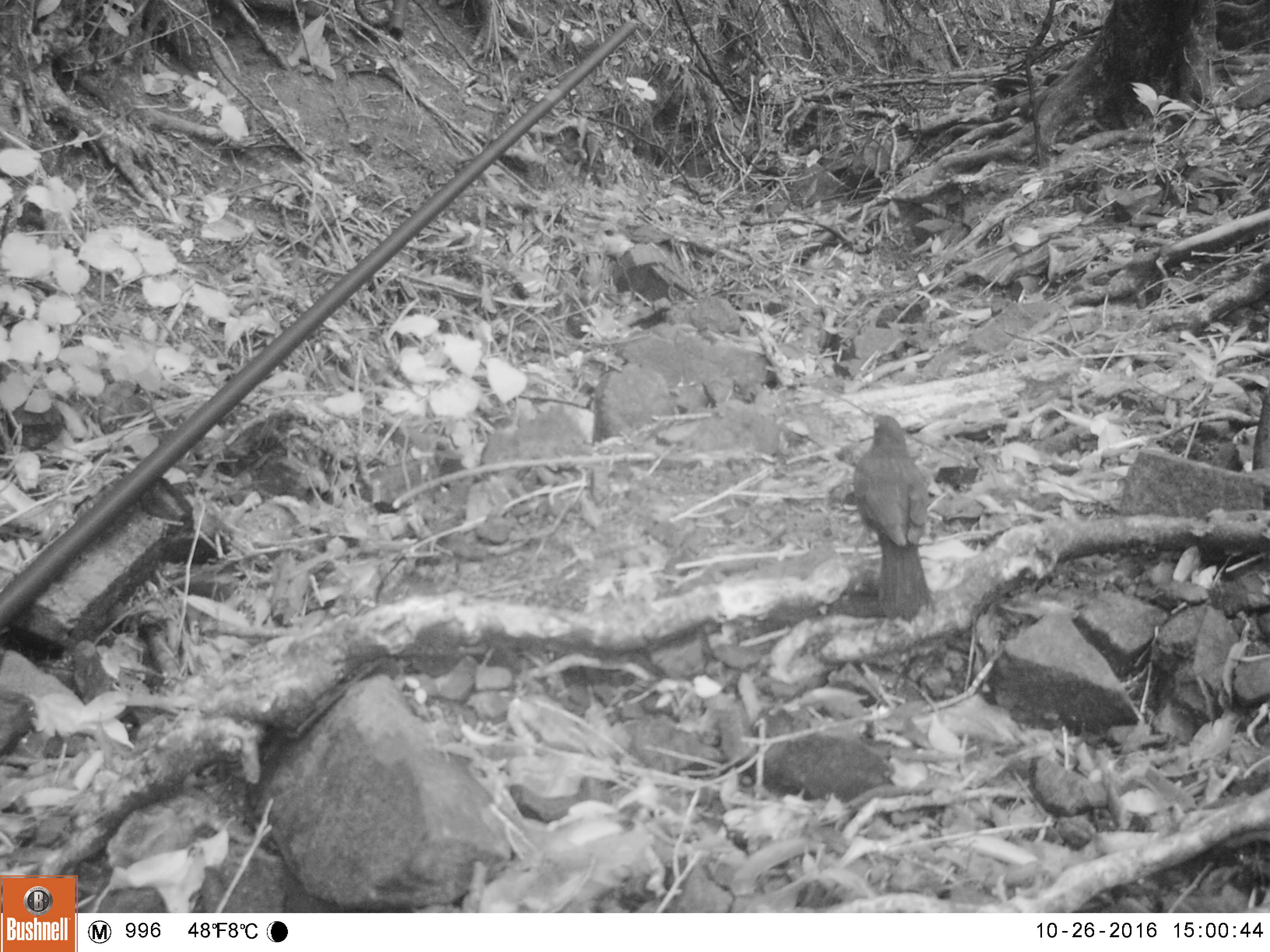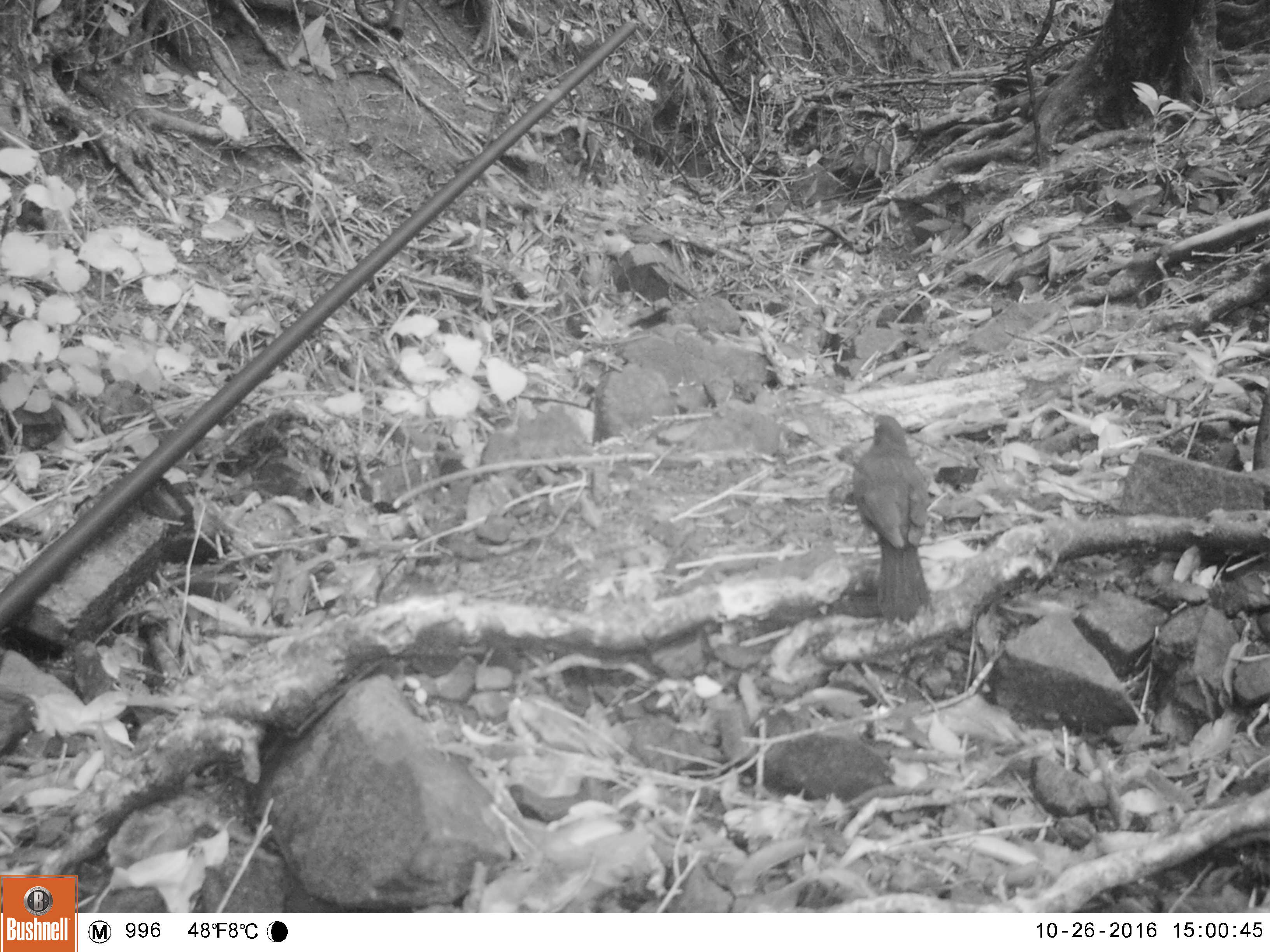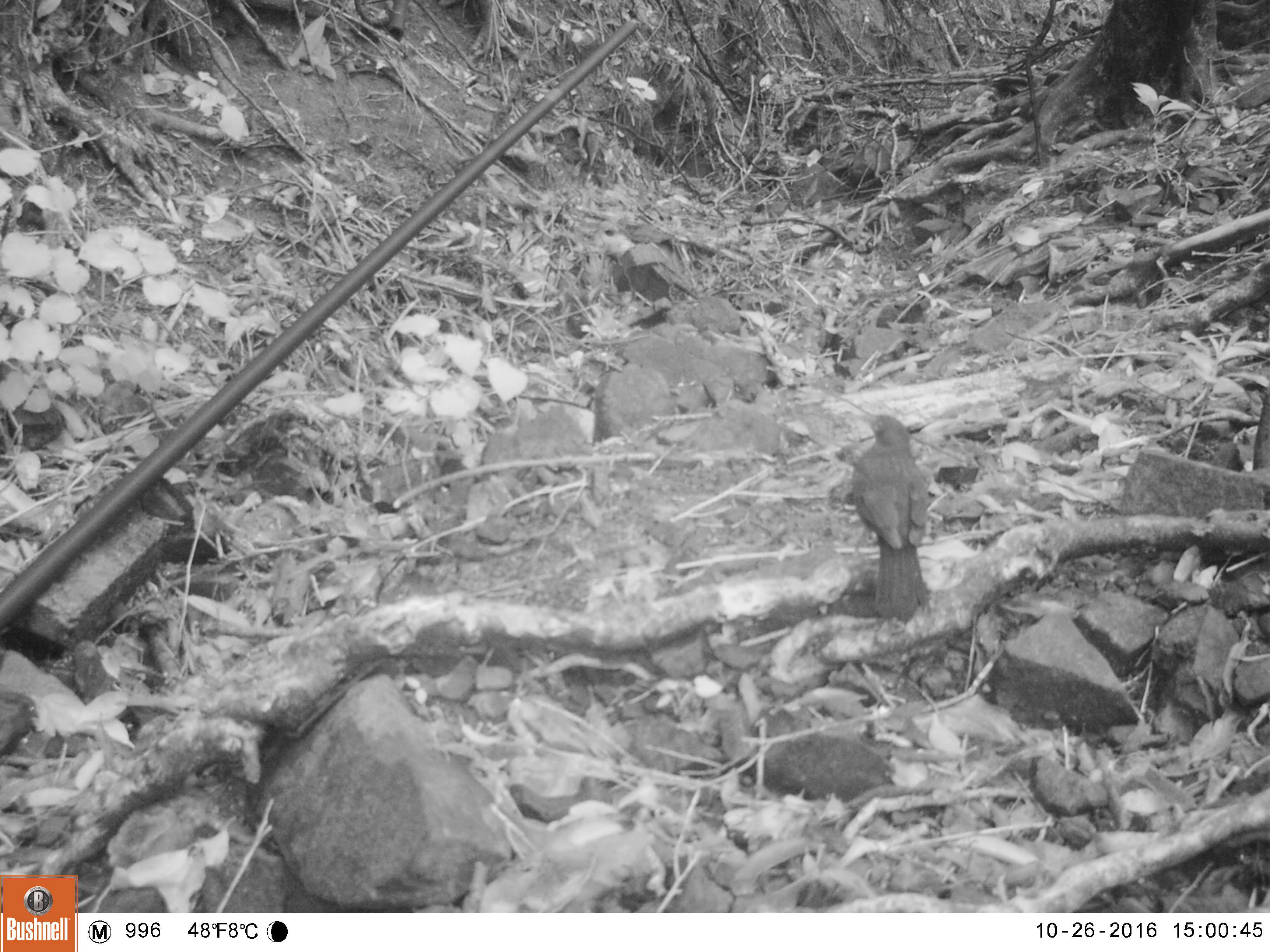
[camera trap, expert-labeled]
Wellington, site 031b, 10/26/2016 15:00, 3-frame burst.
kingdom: Animalia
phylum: Chordata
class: Aves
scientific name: Aves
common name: bird